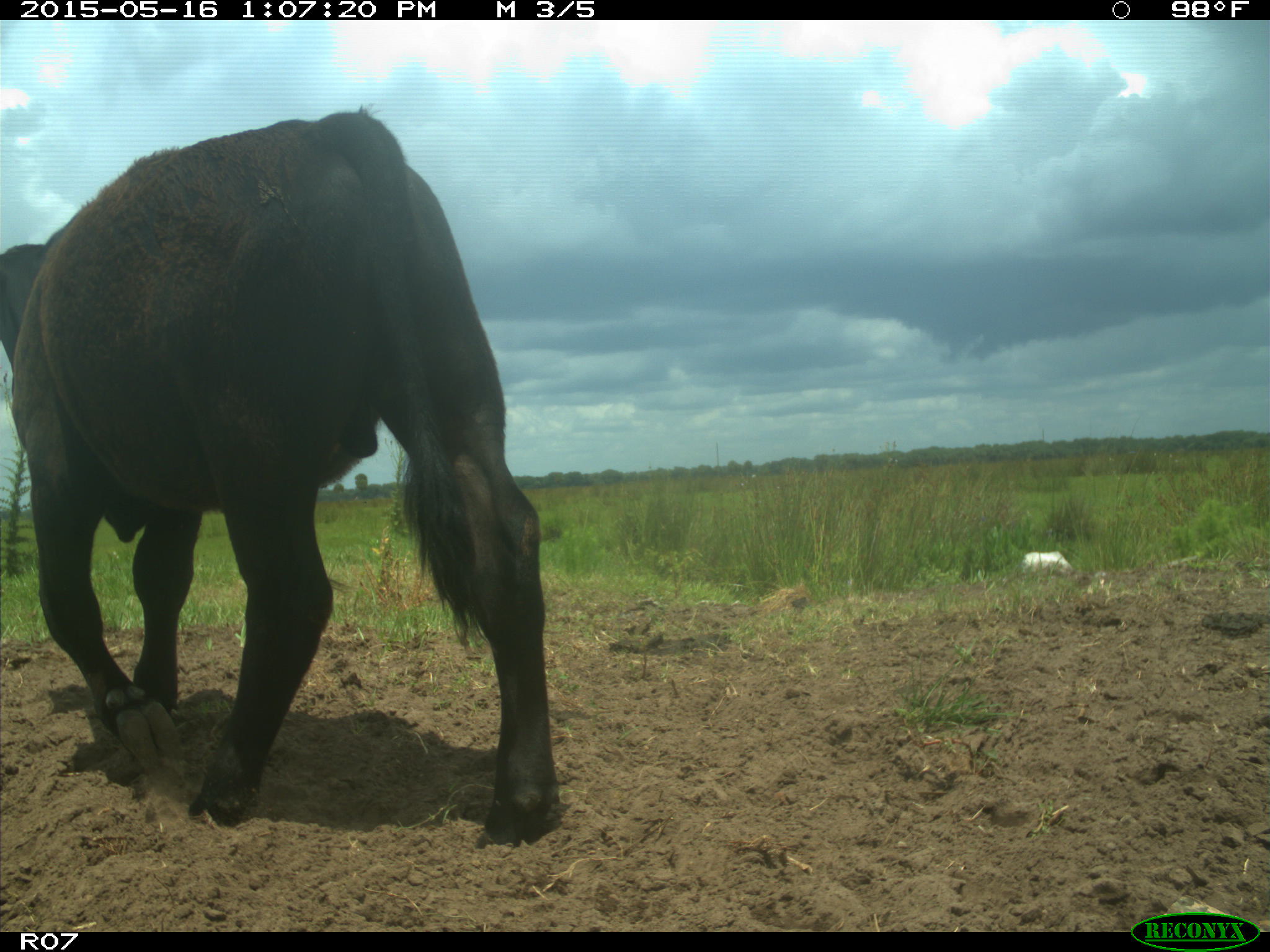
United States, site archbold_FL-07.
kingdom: Animalia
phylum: Chordata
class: Mammalia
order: Artiodactyla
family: Bovidae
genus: Bos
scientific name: Bos taurus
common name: domestic cow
Bos taurus (domestic cow).